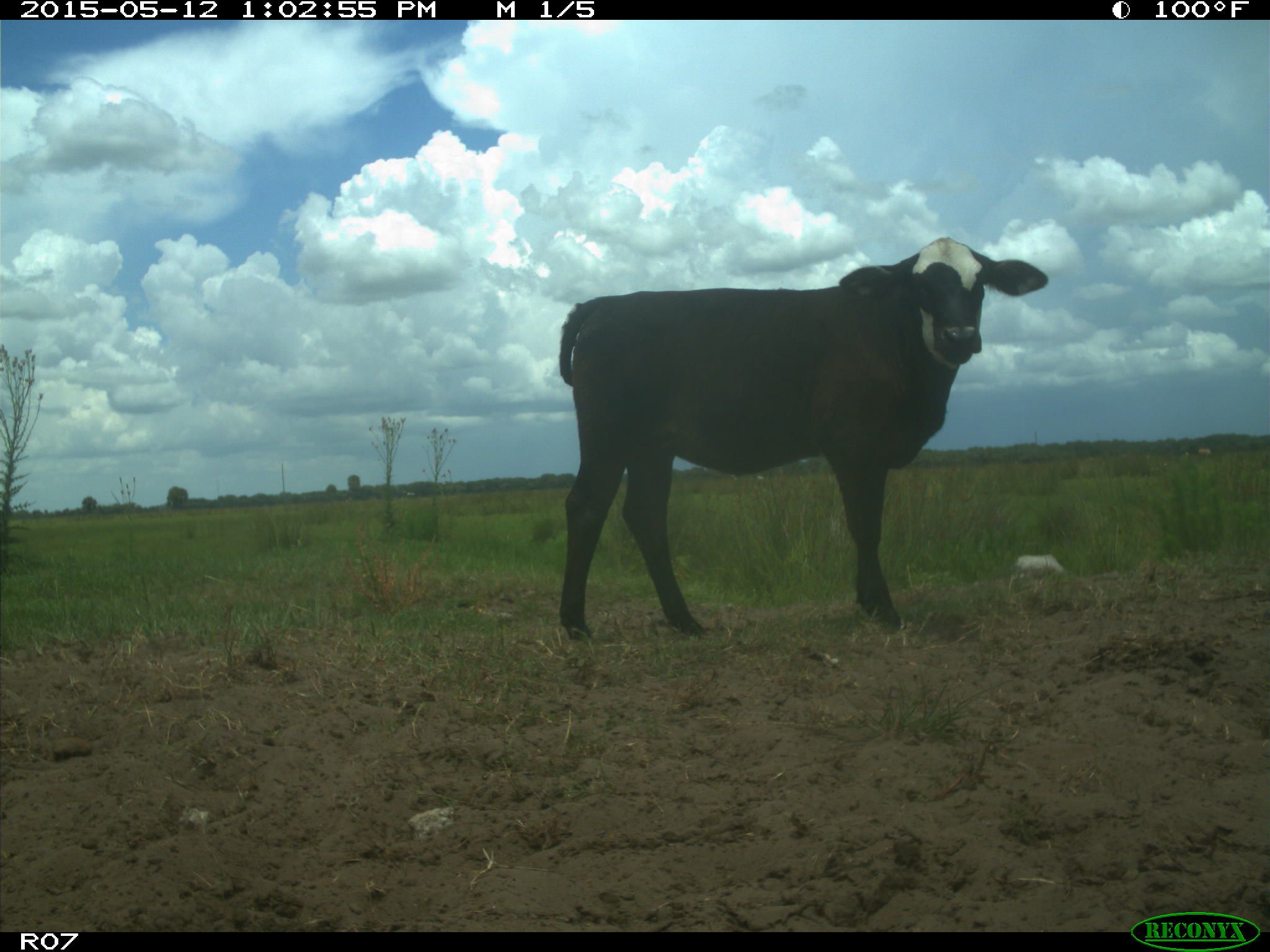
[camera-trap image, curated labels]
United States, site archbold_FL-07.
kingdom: Animalia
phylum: Chordata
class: Mammalia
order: Artiodactyla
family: Bovidae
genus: Bos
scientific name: Bos taurus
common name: domestic cow